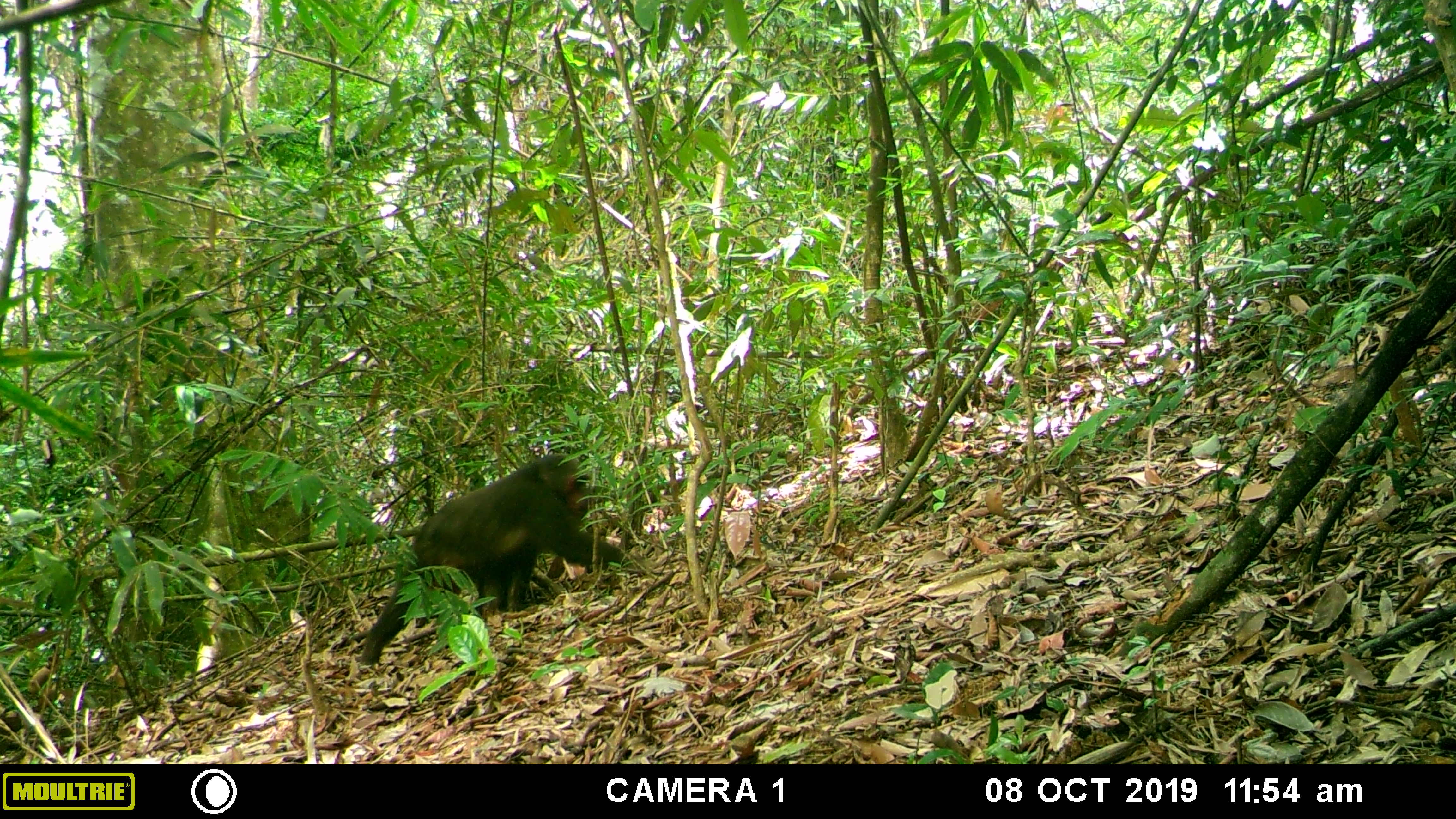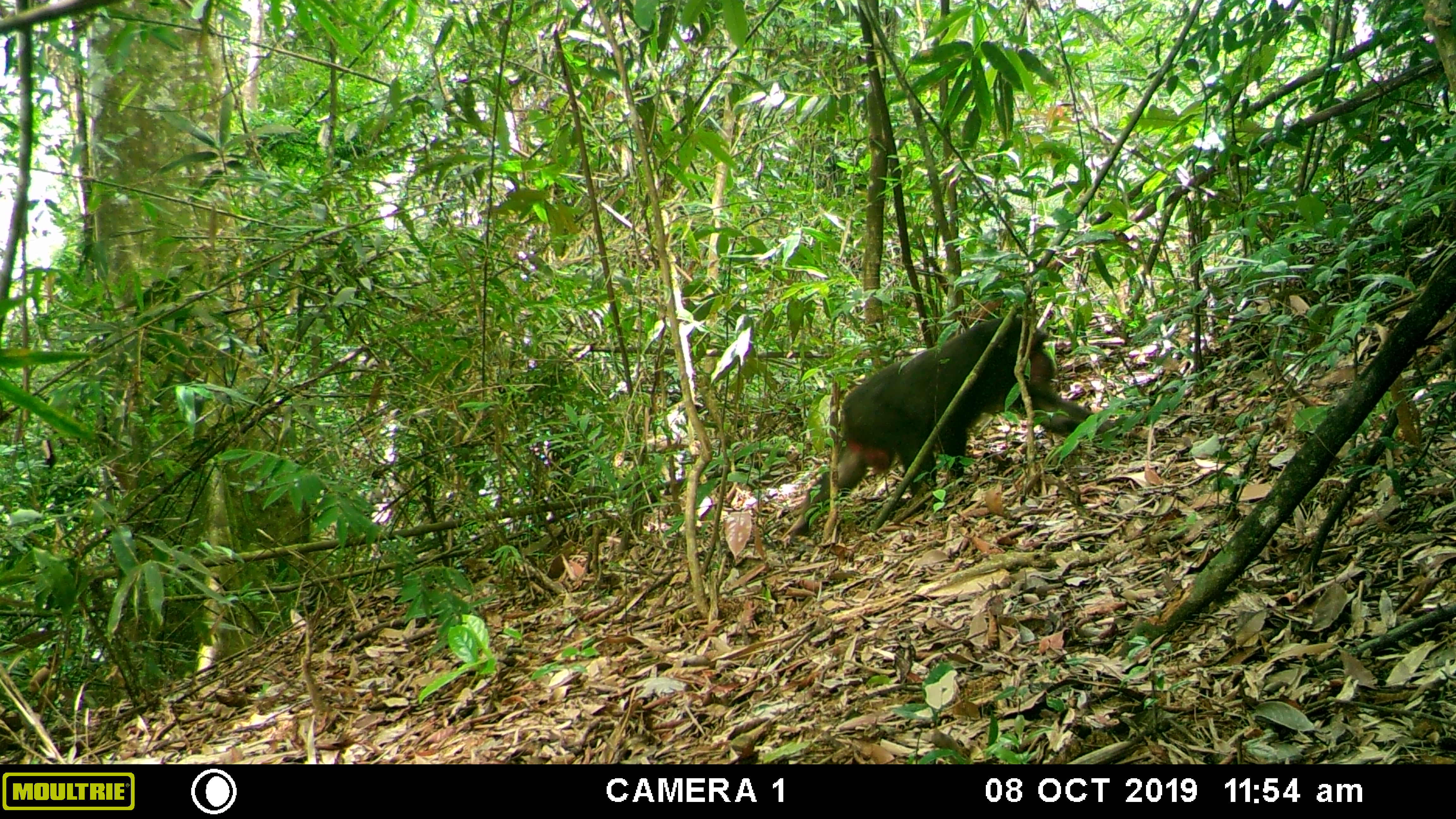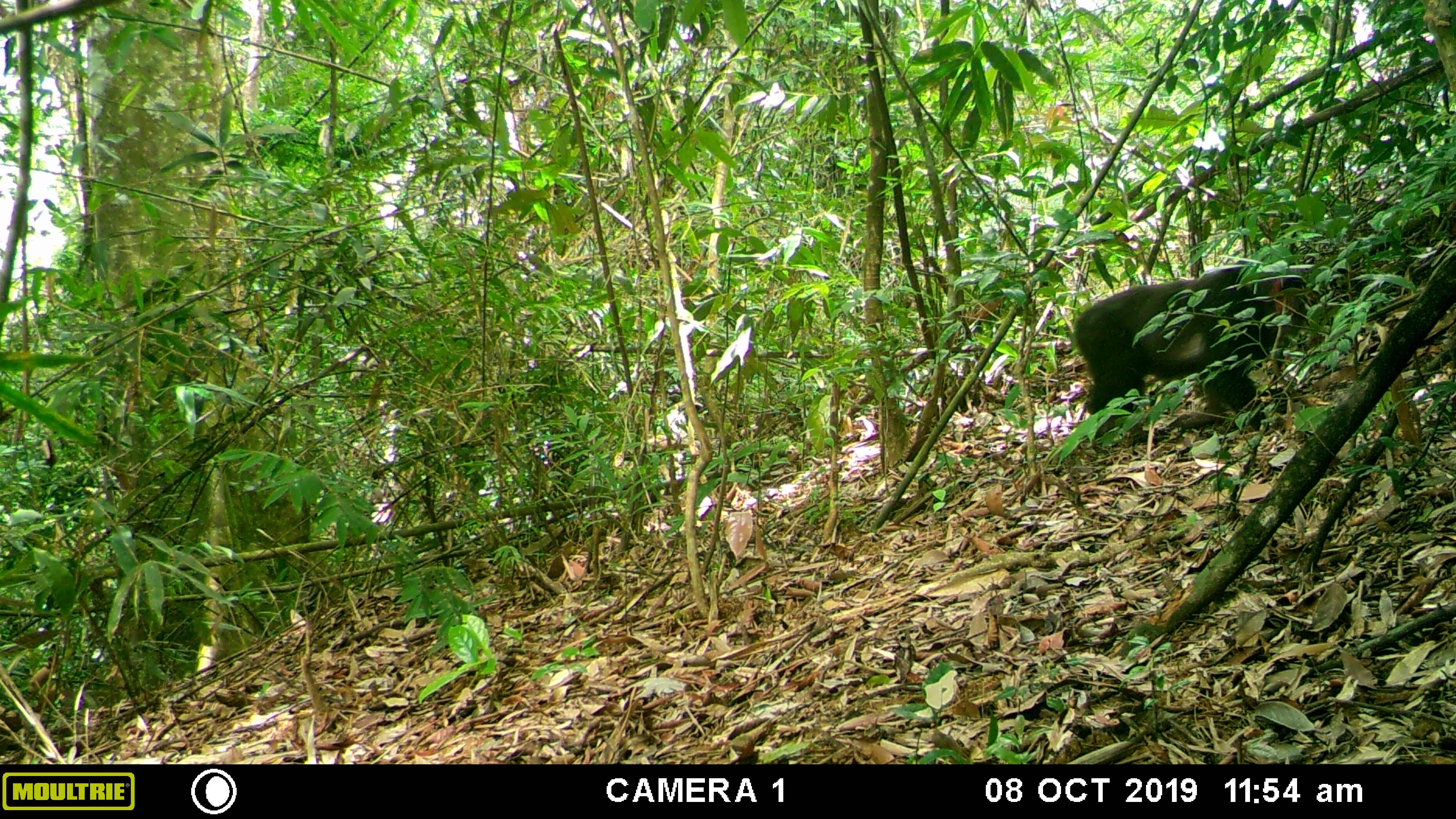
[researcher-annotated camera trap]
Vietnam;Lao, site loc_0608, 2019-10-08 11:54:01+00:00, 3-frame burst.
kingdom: Animalia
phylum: Chordata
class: Mammalia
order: Primates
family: Cercopithecidae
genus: Macaca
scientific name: Macaca arctoides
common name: stump-tailed macaque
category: stump tailed macaque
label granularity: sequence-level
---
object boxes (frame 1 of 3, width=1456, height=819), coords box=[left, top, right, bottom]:
stump tailed macaque: box=[359, 453, 634, 667]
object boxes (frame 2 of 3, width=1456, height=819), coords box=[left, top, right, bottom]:
stump tailed macaque: box=[774, 314, 1145, 539]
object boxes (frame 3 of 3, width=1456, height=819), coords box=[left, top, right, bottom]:
stump tailed macaque: box=[1070, 259, 1317, 455]